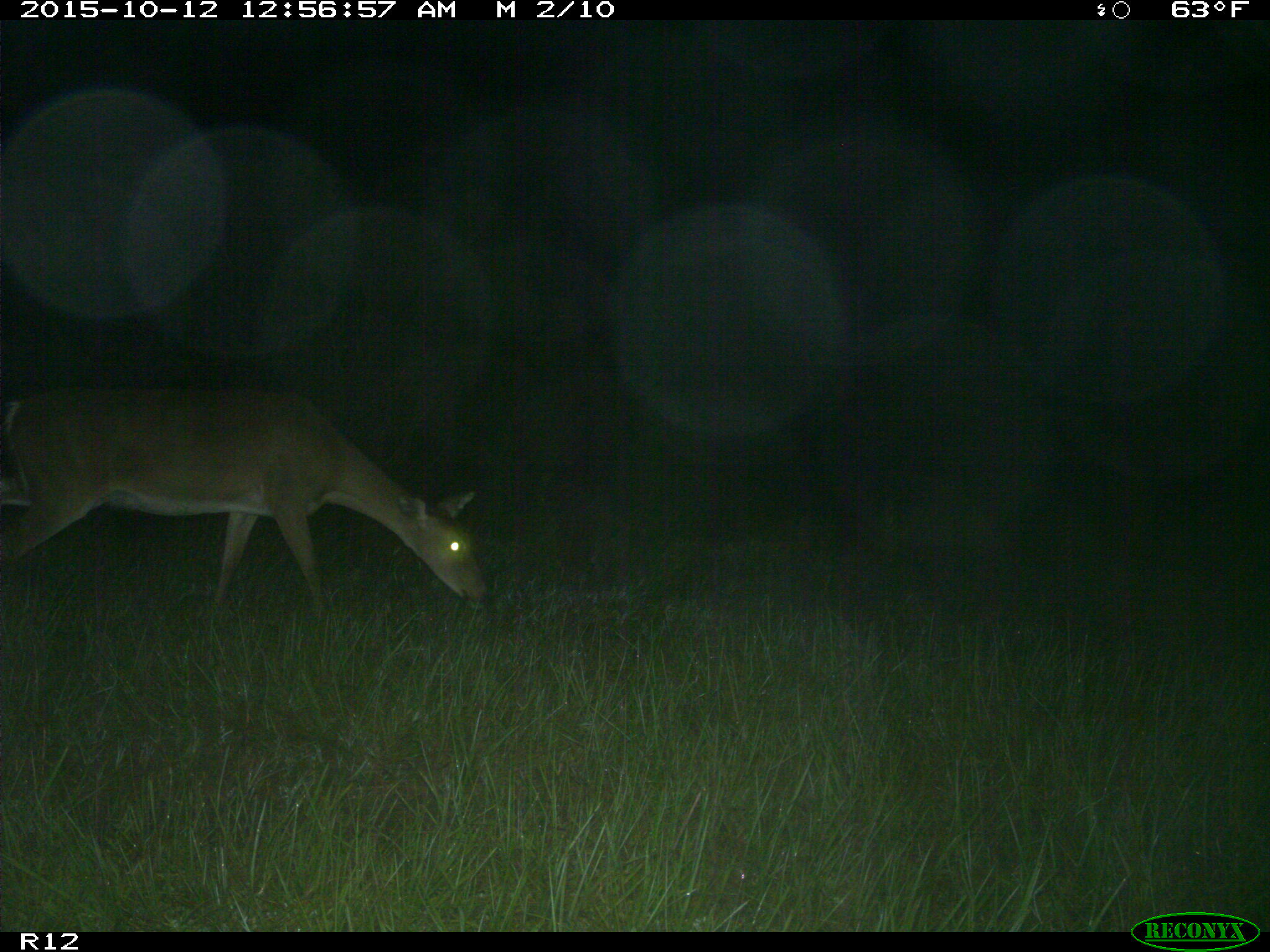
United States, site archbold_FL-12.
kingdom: Animalia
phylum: Chordata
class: Mammalia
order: Artiodactyla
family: Cervidae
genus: Odocoileus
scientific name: Odocoileus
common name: deer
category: unidentified deer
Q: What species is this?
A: Unidentified deer (deer) (Odocoileus).